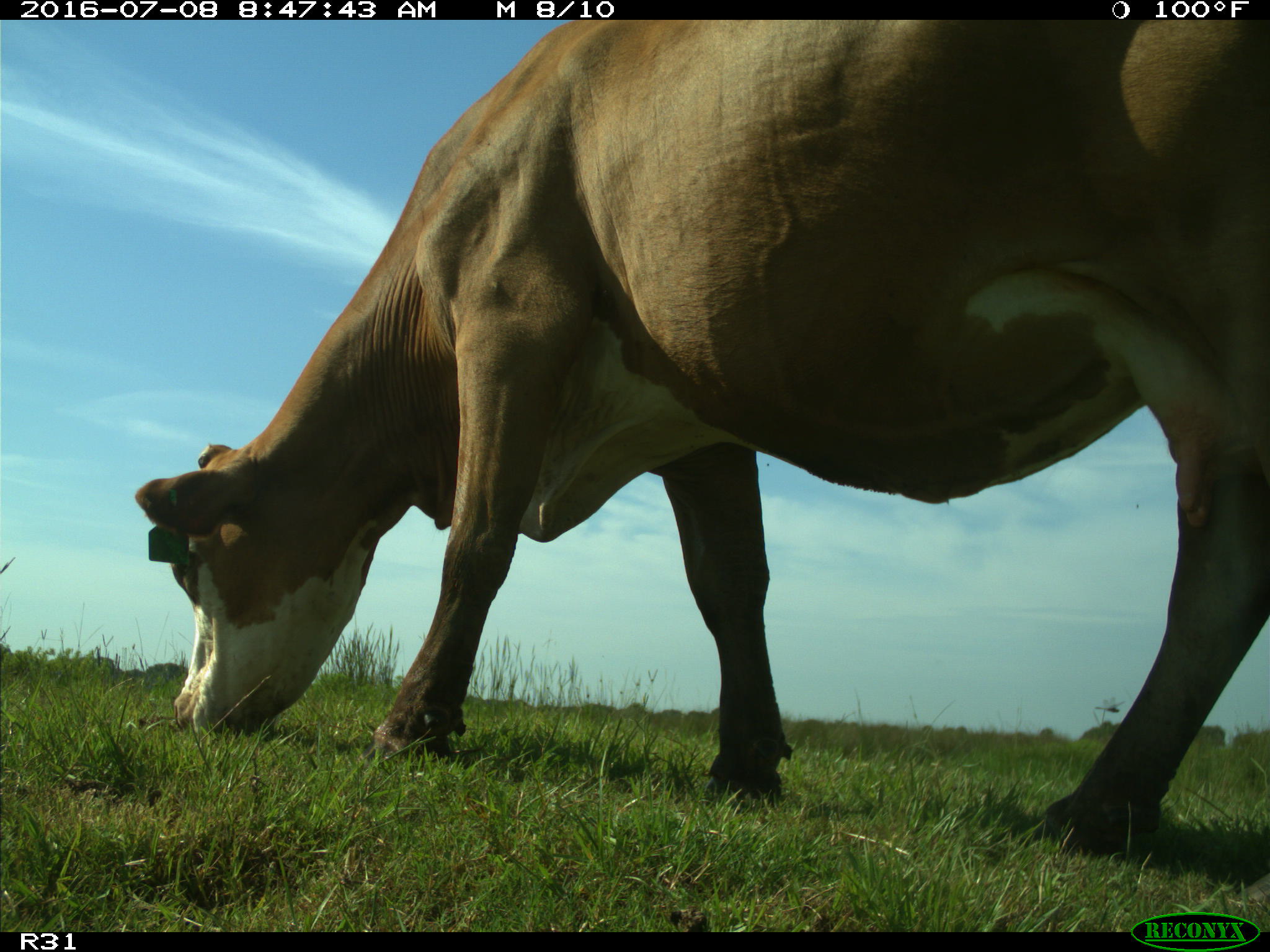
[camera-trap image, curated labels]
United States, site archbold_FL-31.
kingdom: Animalia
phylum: Chordata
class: Mammalia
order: Artiodactyla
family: Bovidae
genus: Bos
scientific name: Bos taurus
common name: domestic cow